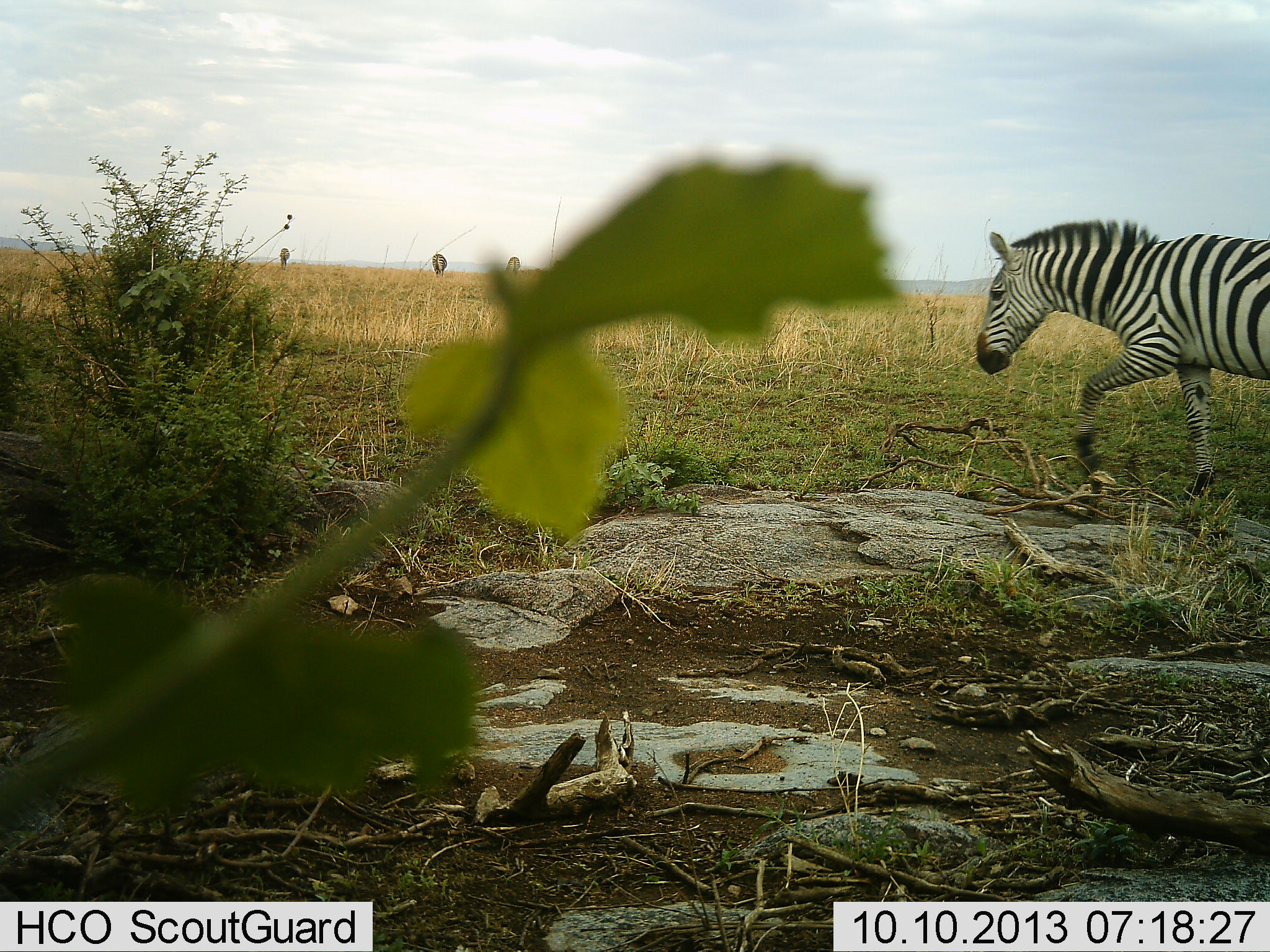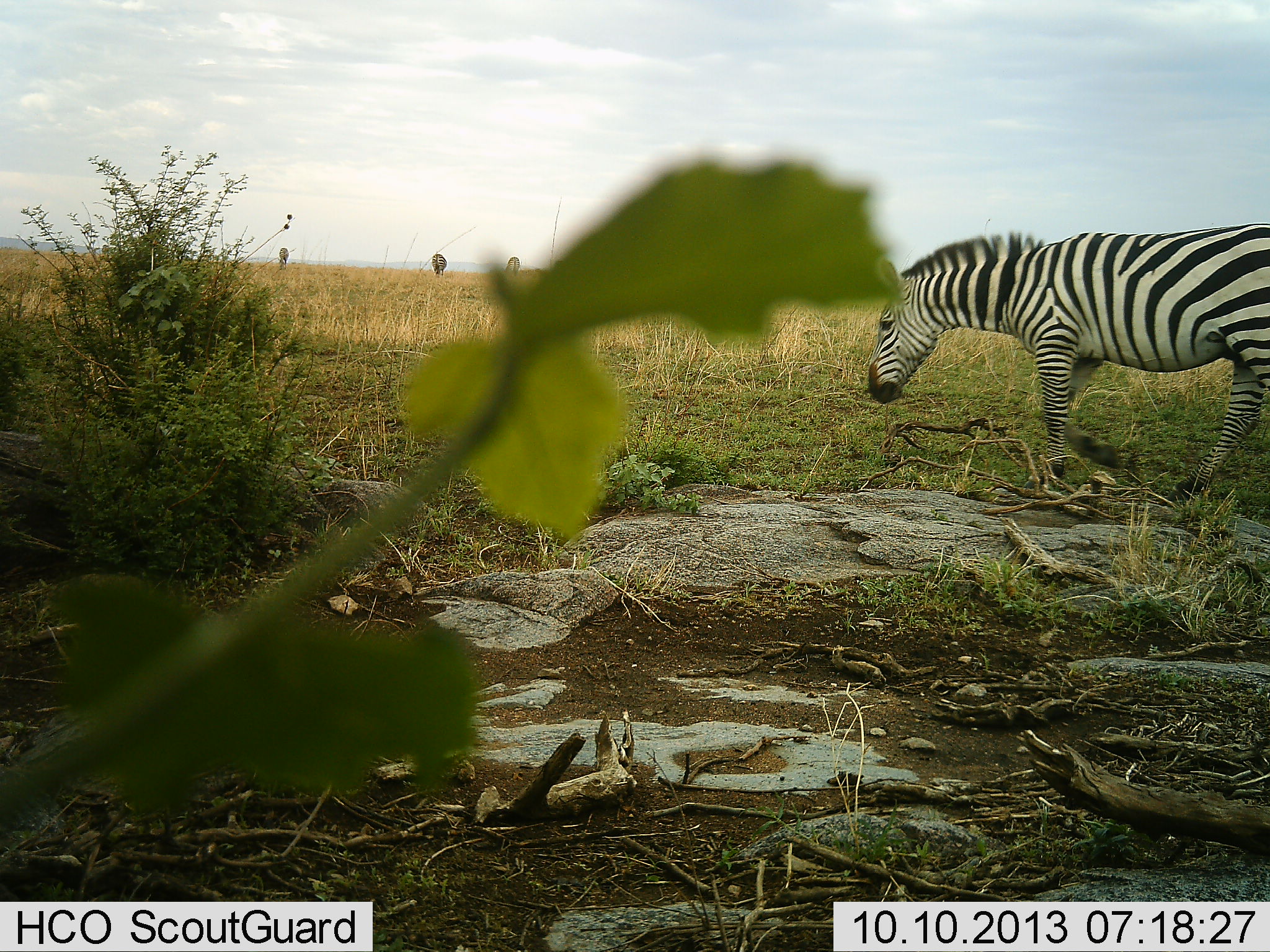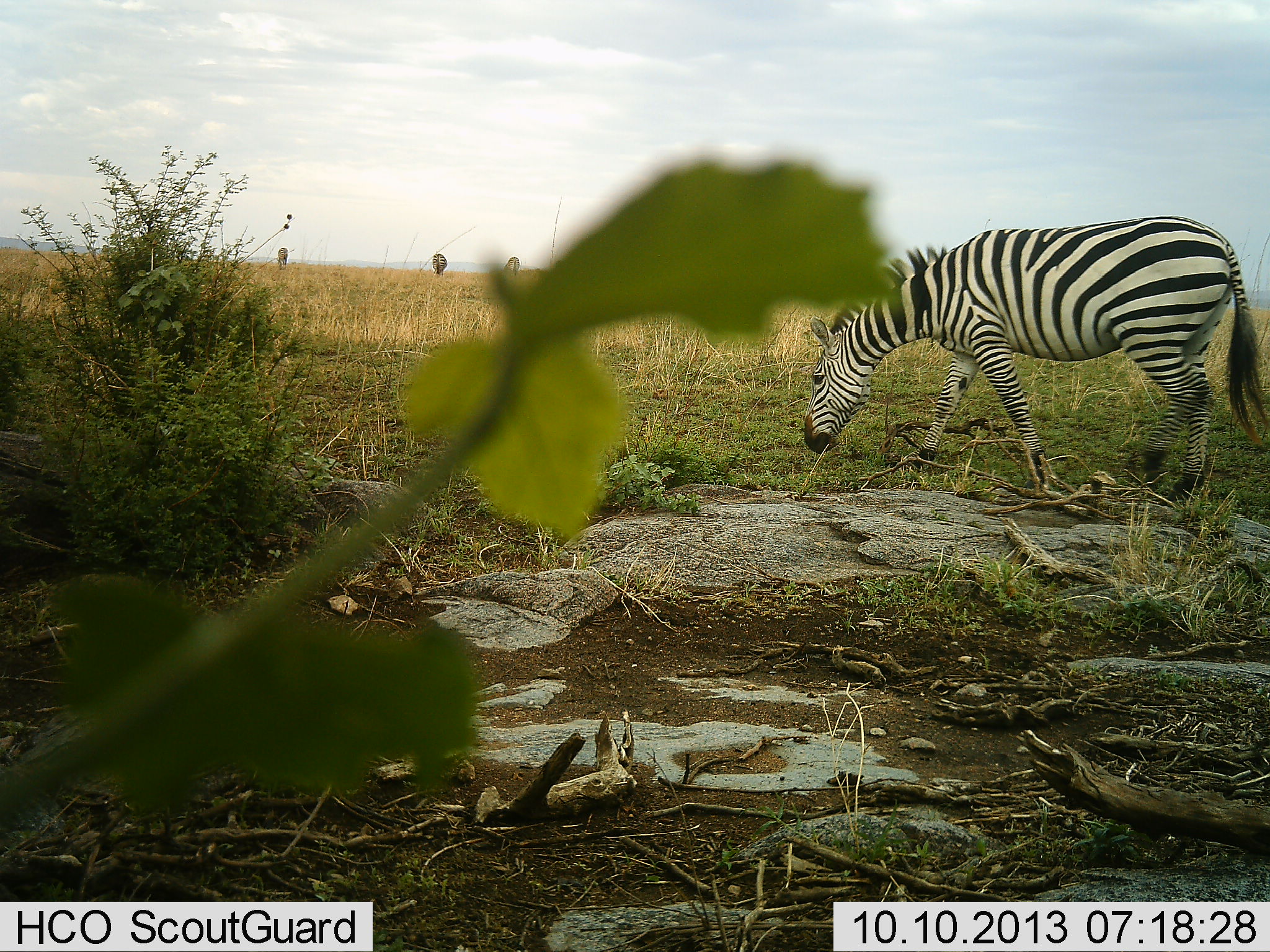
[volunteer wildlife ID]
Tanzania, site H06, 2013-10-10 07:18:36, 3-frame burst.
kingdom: Animalia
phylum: Chordata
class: Mammalia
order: Perissodactyla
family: Equidae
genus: Equus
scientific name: Equus quagga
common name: plains zebra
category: zebra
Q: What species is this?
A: Zebra (plains zebra) (Equus quagga).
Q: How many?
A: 1.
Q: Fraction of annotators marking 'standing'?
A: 24%.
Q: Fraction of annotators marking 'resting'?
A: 0%.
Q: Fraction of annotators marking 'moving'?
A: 76%.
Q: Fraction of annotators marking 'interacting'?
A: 0%.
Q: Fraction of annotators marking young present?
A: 0%.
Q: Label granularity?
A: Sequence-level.